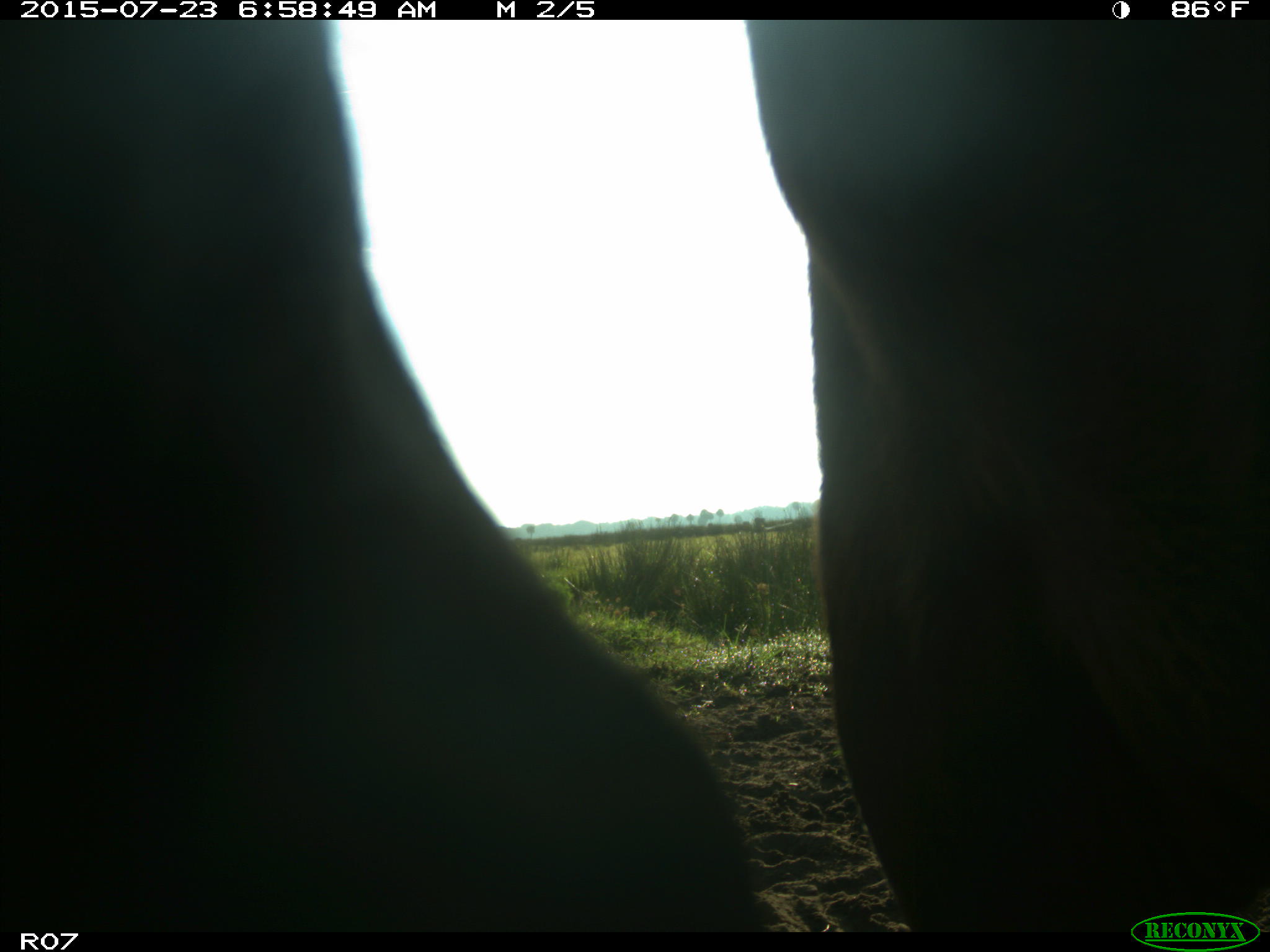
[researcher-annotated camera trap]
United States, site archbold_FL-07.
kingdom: Animalia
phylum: Chordata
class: Mammalia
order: Artiodactyla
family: Bovidae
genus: Bos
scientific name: Bos taurus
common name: domestic cow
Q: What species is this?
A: Bos taurus (domestic cow).